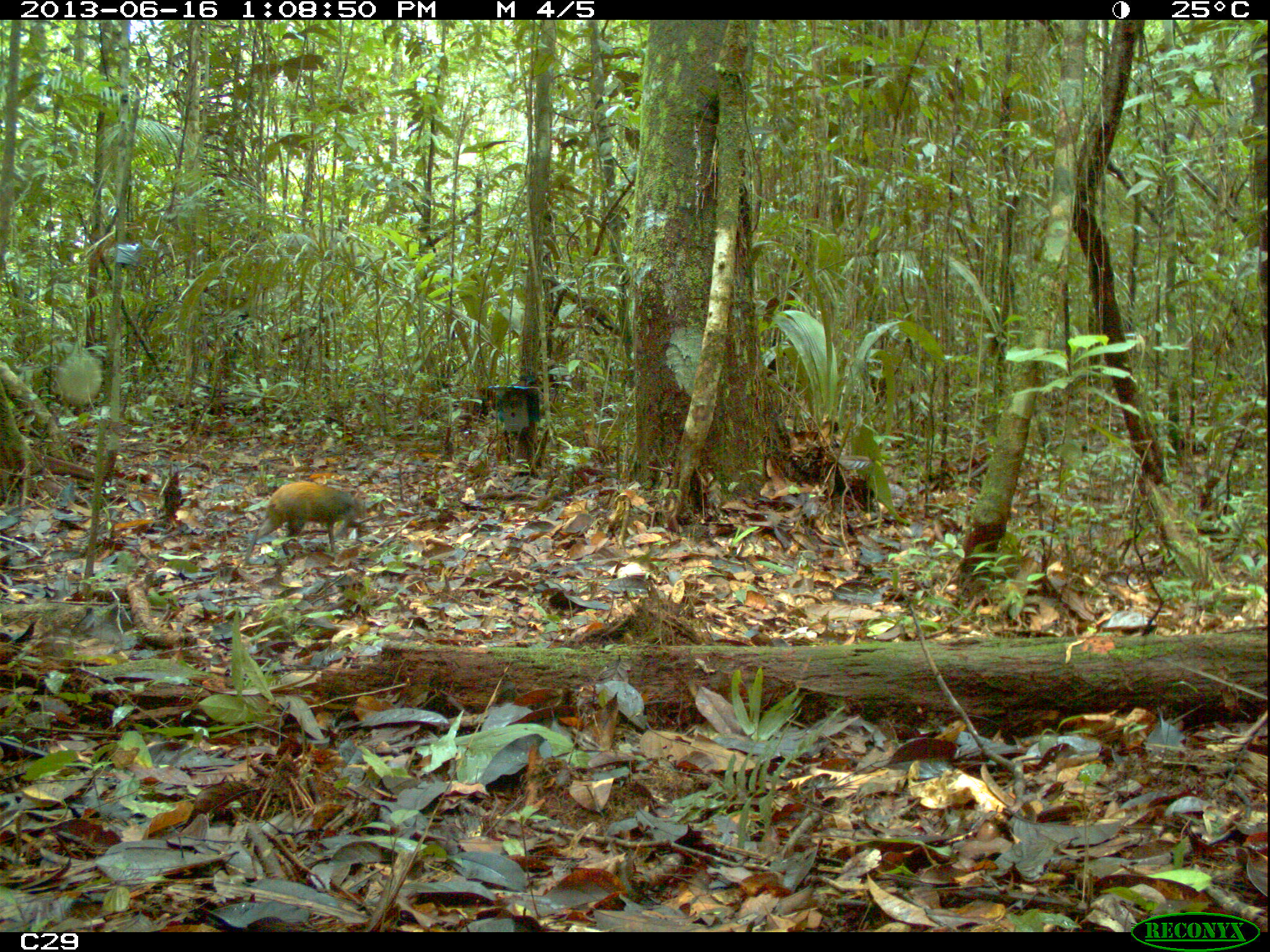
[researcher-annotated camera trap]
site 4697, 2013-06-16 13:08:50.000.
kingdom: Animalia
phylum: Chordata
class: Mammalia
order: Rodentia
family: Dasyproctidae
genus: Dasyprocta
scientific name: Dasyprocta leporina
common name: red-rumped agouti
Dasyprocta leporina (red-rumped agouti), count 1, age adult.